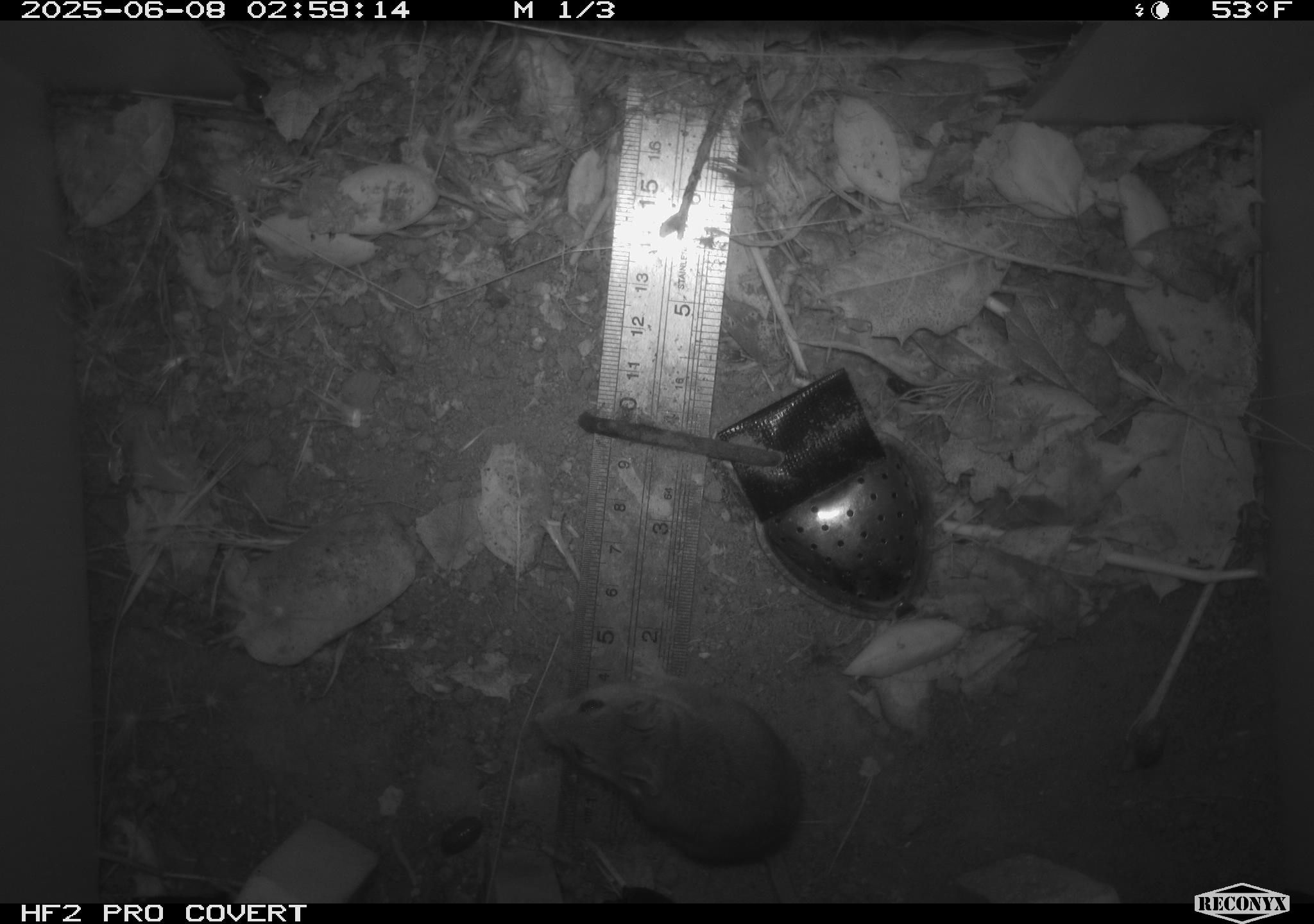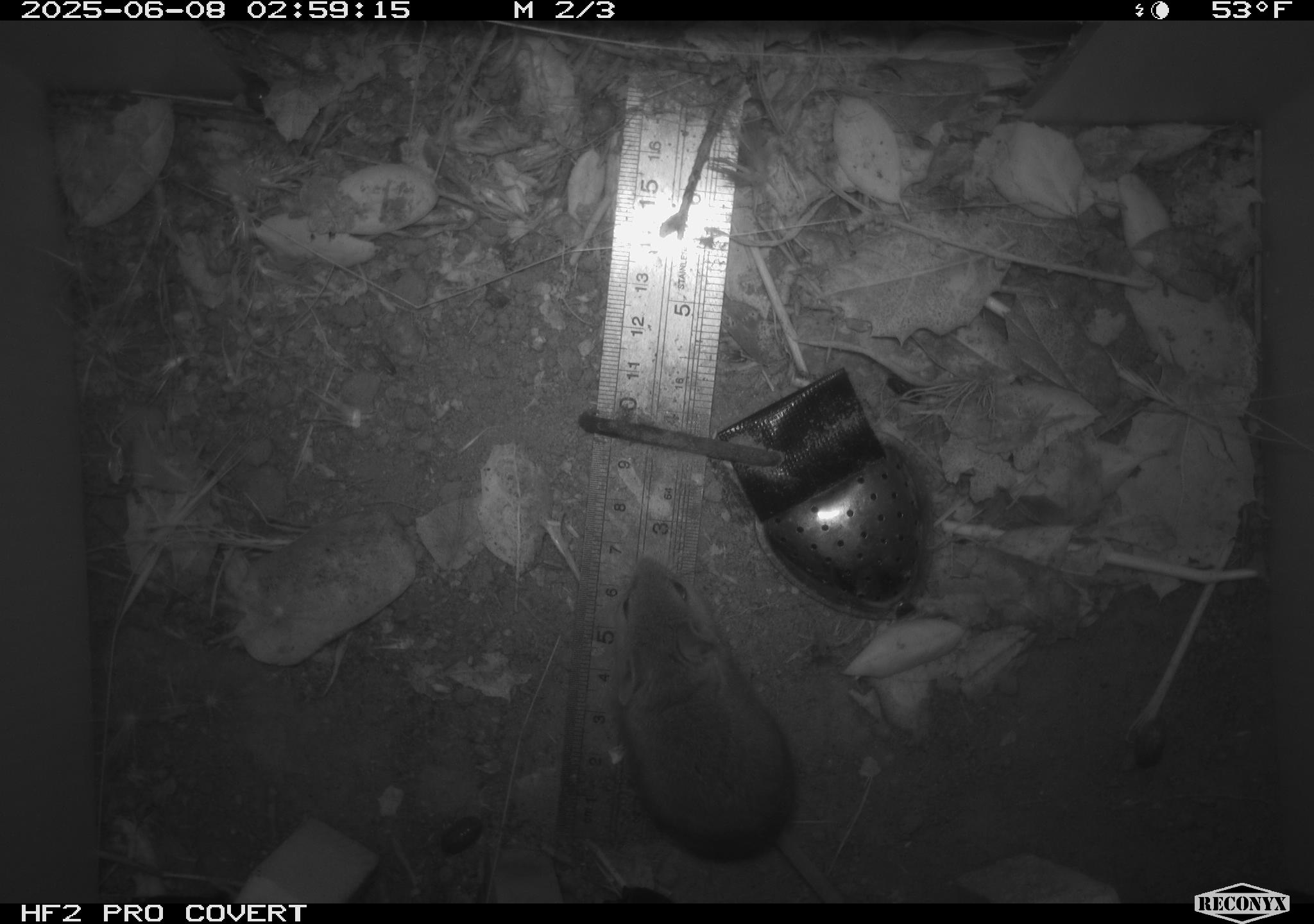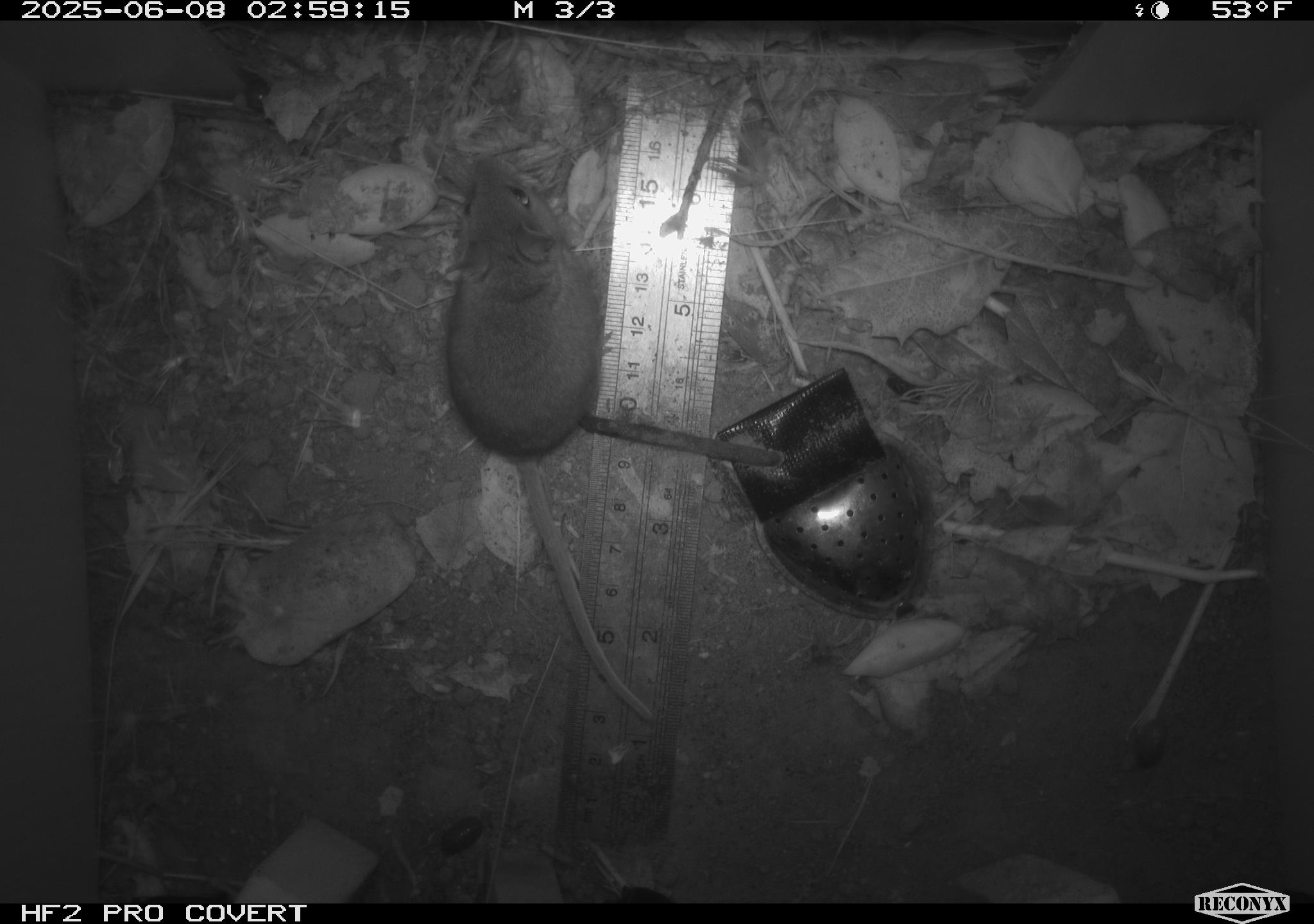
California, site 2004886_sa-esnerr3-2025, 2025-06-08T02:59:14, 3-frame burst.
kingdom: Animalia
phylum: Chordata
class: Mammalia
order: Rodentia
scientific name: Rodentia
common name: rodent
Rodent (Rodentia).